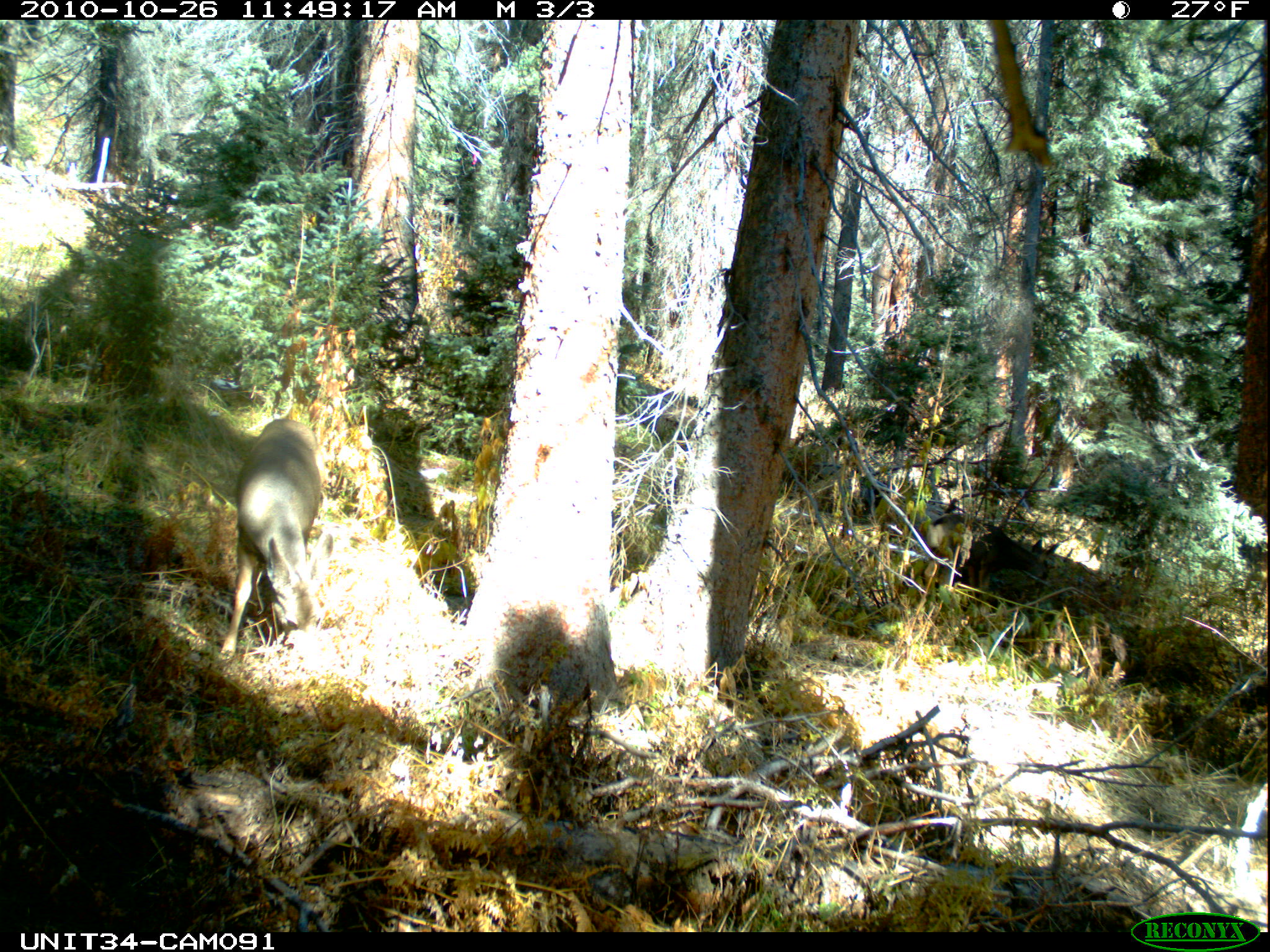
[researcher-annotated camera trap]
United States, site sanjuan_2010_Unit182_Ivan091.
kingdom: Animalia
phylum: Chordata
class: Mammalia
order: Artiodactyla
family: Cervidae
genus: Odocoileus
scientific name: Odocoileus hemionus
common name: mule deer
Odocoileus hemionus (mule deer).